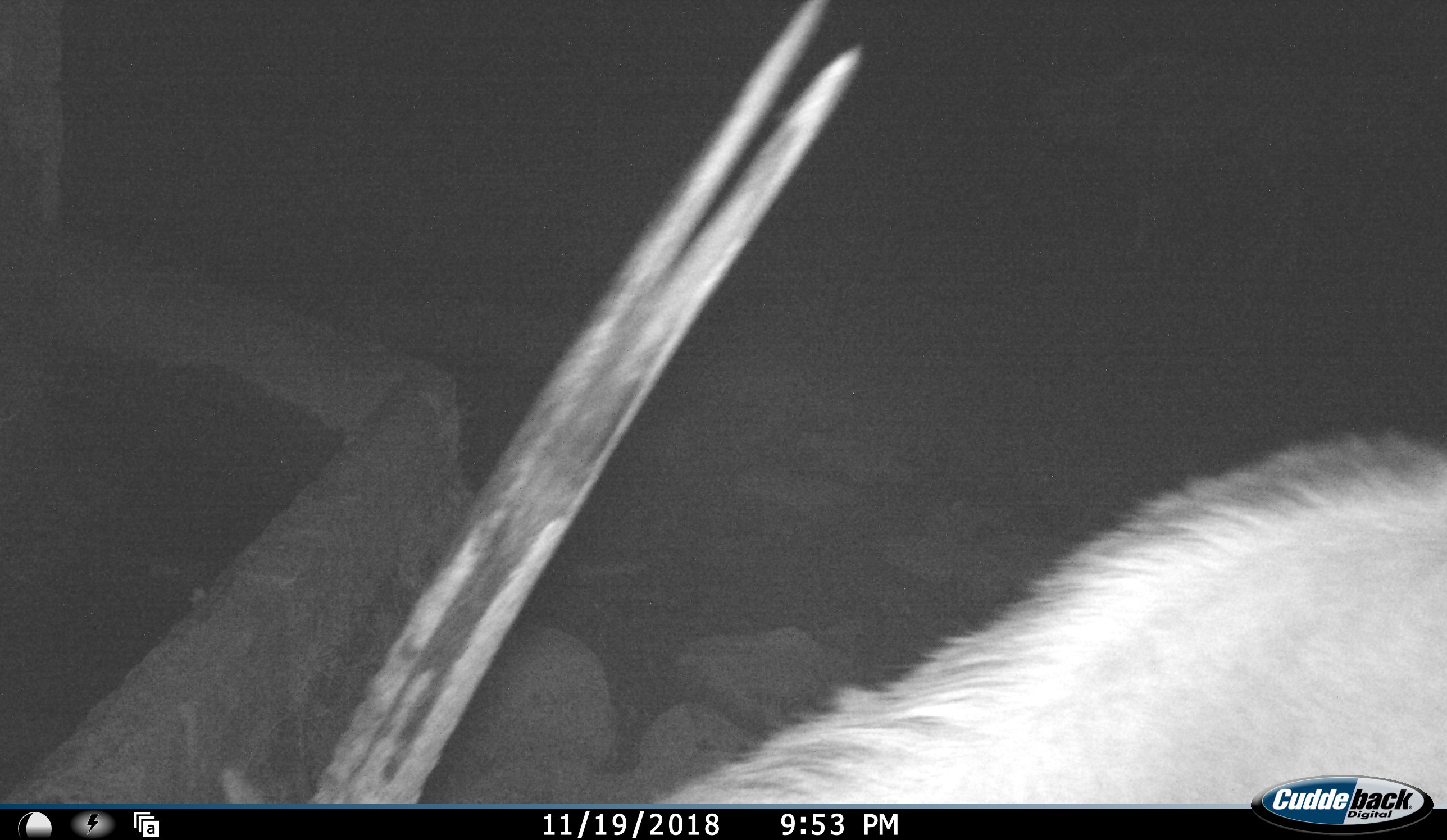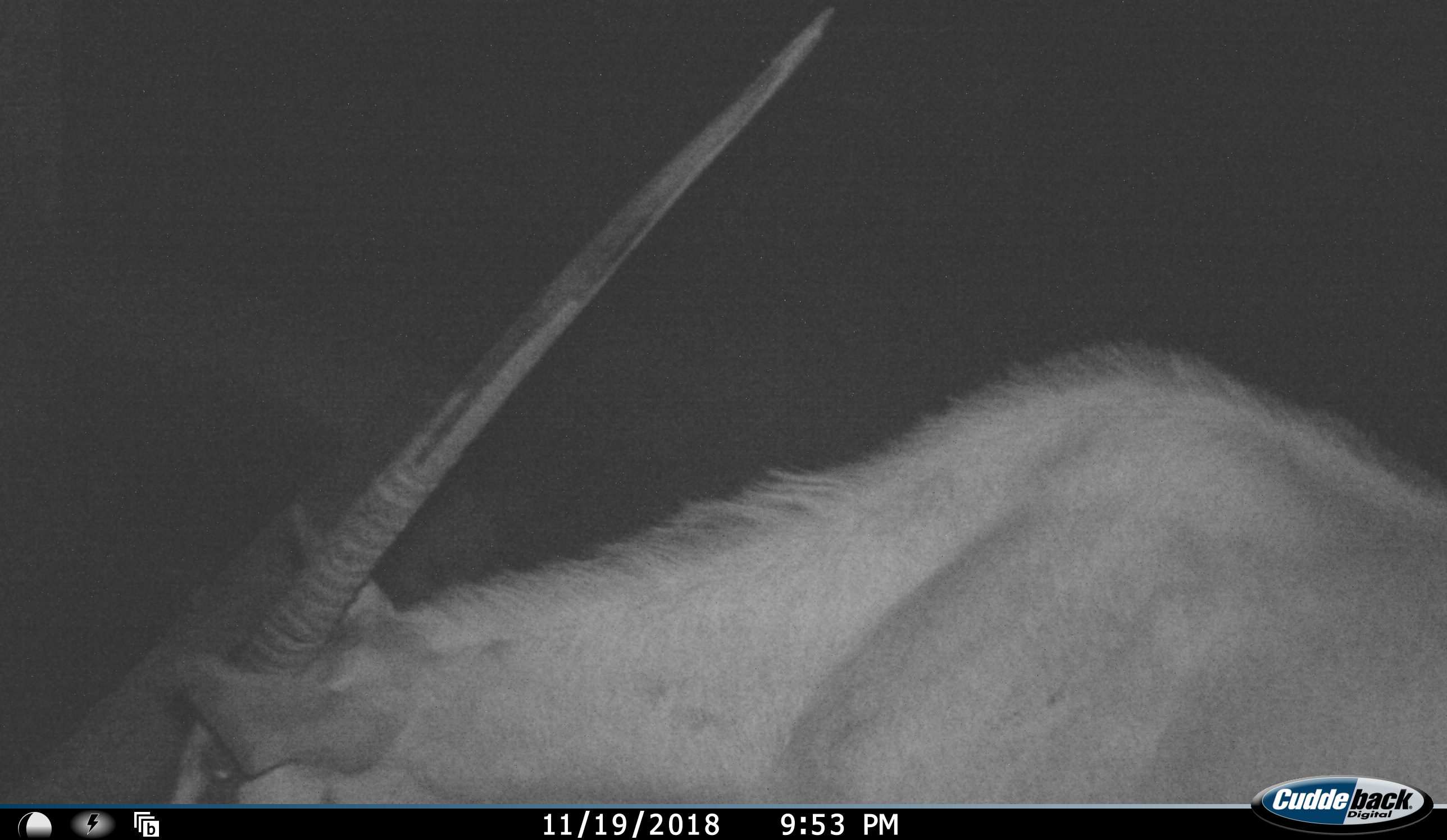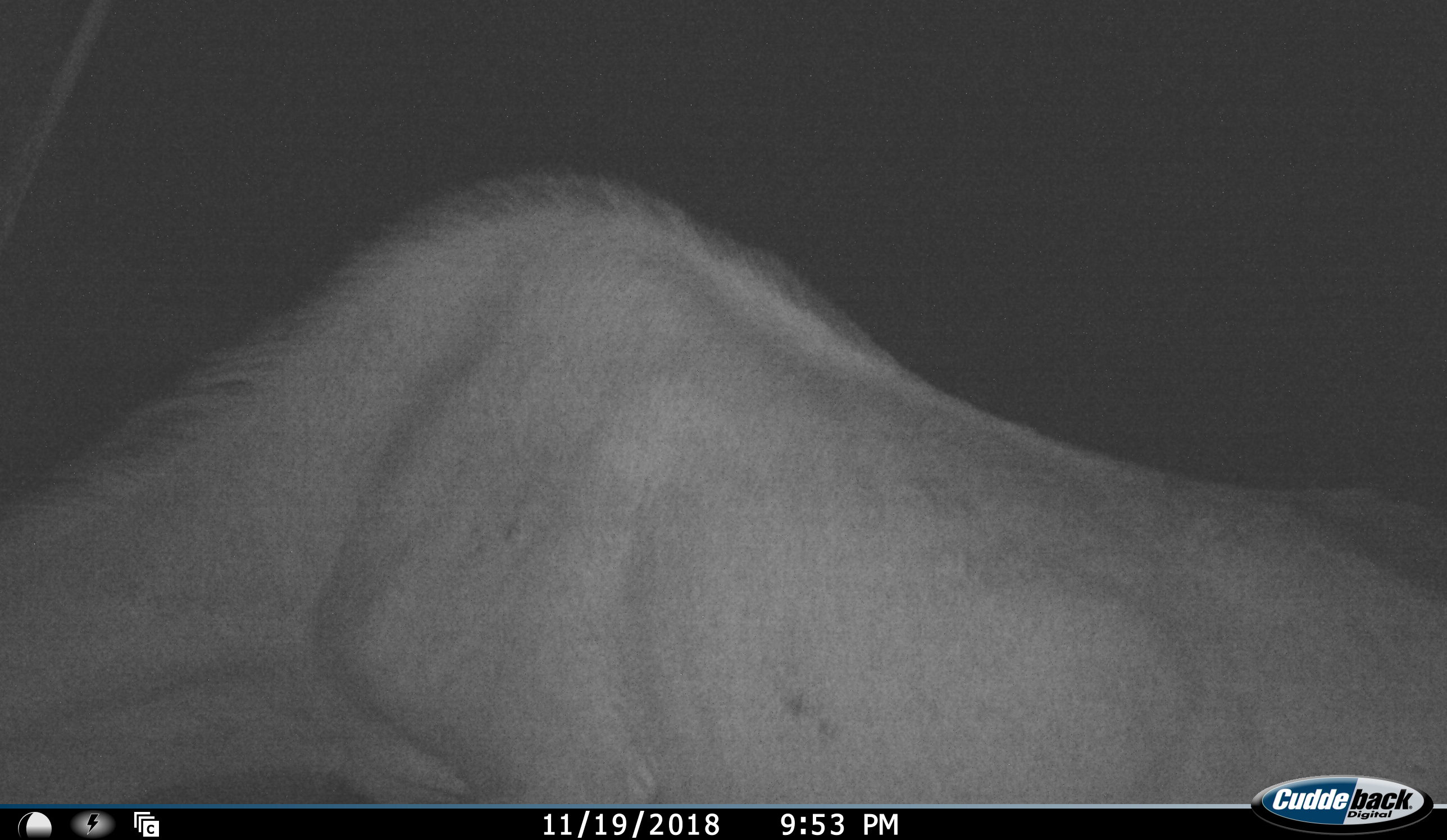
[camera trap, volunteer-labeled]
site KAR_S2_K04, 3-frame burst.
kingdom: Animalia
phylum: Chordata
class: Mammalia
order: Artiodactyla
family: Bovidae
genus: Oryx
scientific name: Oryx gazella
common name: gemsbok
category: oryx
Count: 1.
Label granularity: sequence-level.